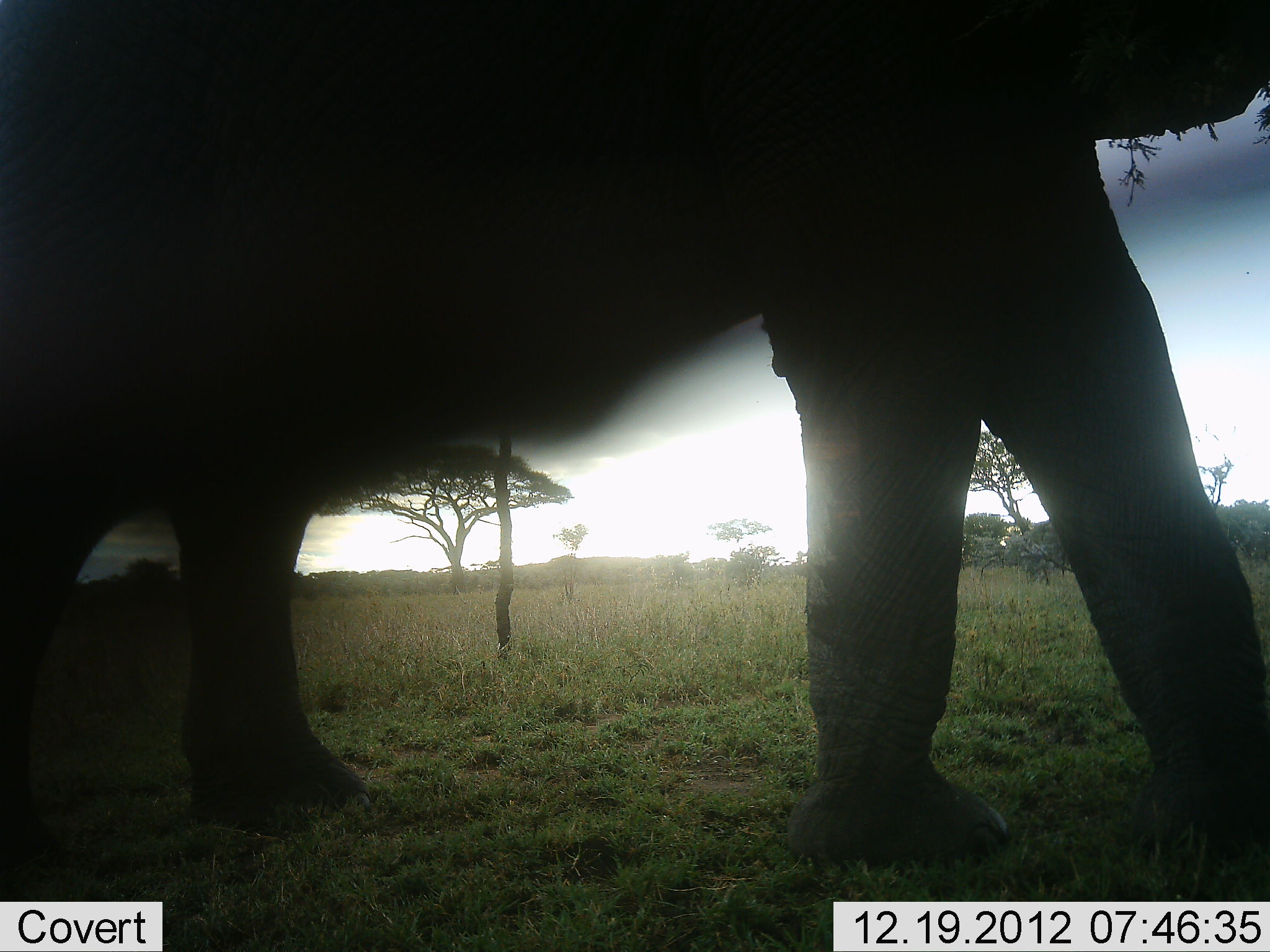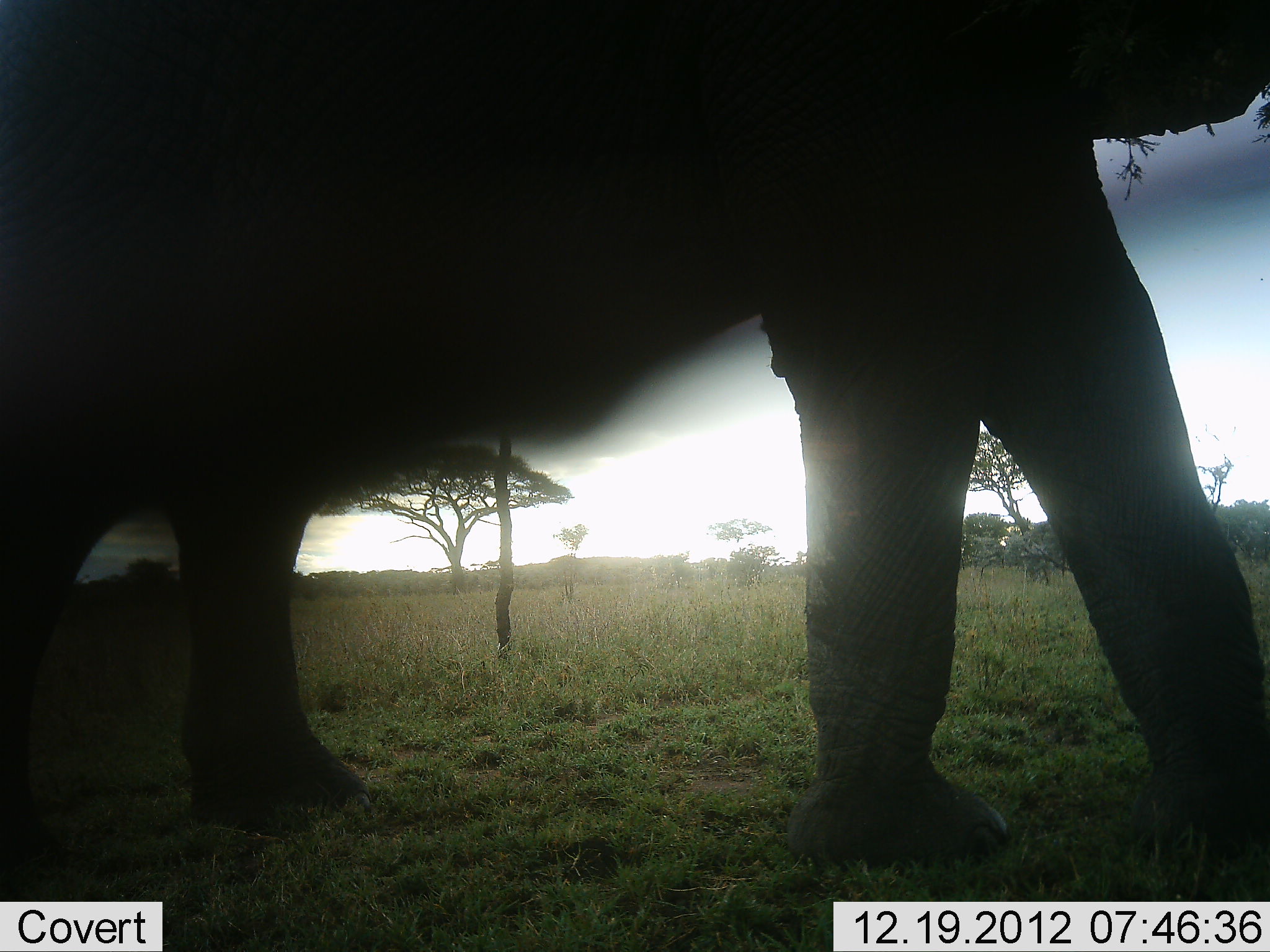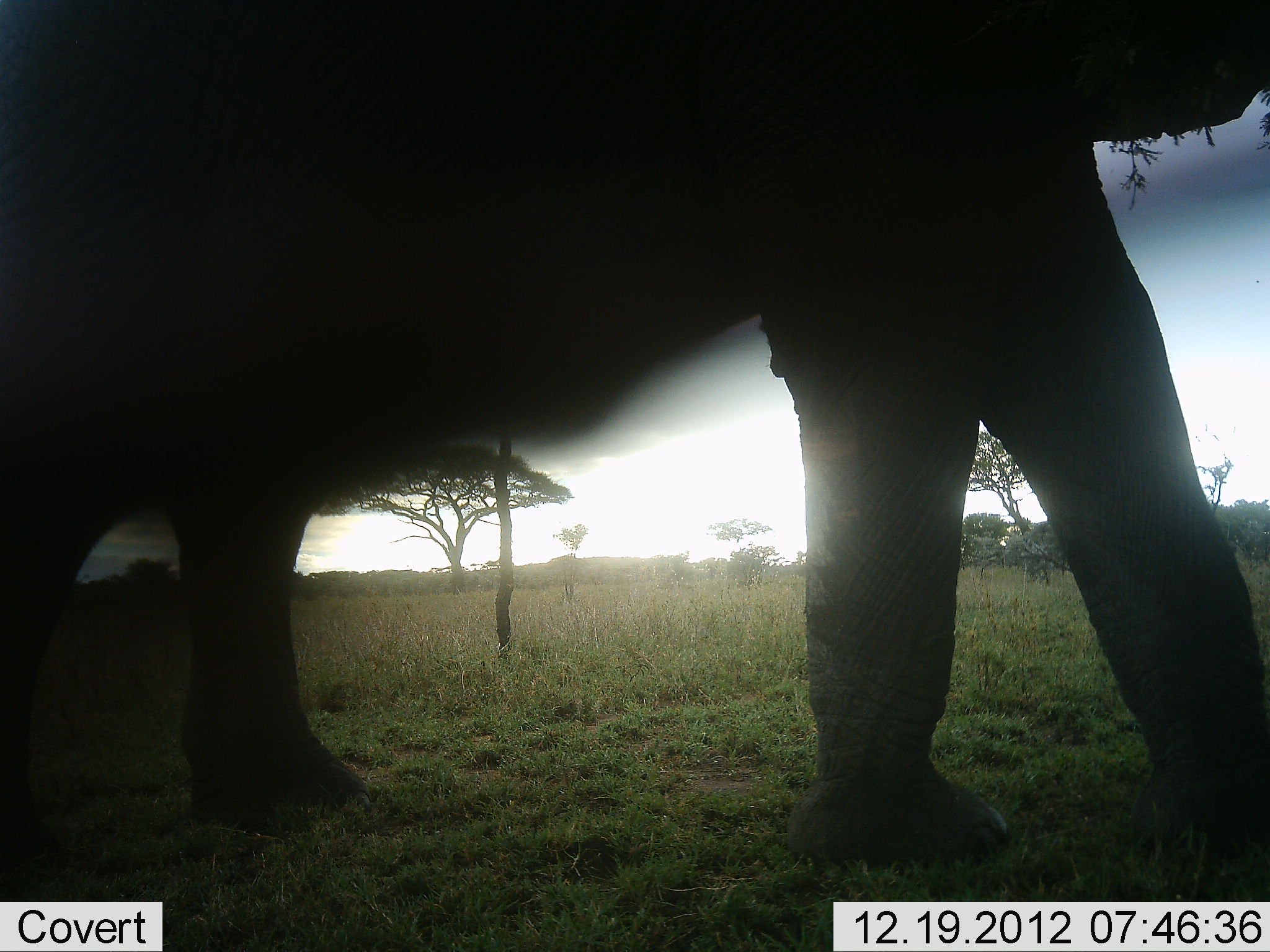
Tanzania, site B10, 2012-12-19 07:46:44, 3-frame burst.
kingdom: Animalia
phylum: Chordata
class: Mammalia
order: Proboscidea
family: Elephantidae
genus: Loxodonta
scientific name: Loxodonta africana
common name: african bush elephant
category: elephant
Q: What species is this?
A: Elephant (african bush elephant) (Loxodonta africana).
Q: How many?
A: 1.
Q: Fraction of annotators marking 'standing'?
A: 45%.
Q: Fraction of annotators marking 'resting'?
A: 0%.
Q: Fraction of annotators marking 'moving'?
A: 32%.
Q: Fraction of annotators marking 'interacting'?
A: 0%.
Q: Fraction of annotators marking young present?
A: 0%.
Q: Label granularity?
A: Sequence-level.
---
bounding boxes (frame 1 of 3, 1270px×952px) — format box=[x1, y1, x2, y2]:
animal: box=[1, 0, 1270, 873]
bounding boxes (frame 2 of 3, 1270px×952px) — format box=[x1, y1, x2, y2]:
animal: box=[1, 0, 1270, 873]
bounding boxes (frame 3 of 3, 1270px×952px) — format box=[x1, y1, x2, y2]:
animal: box=[1, 0, 1270, 873]